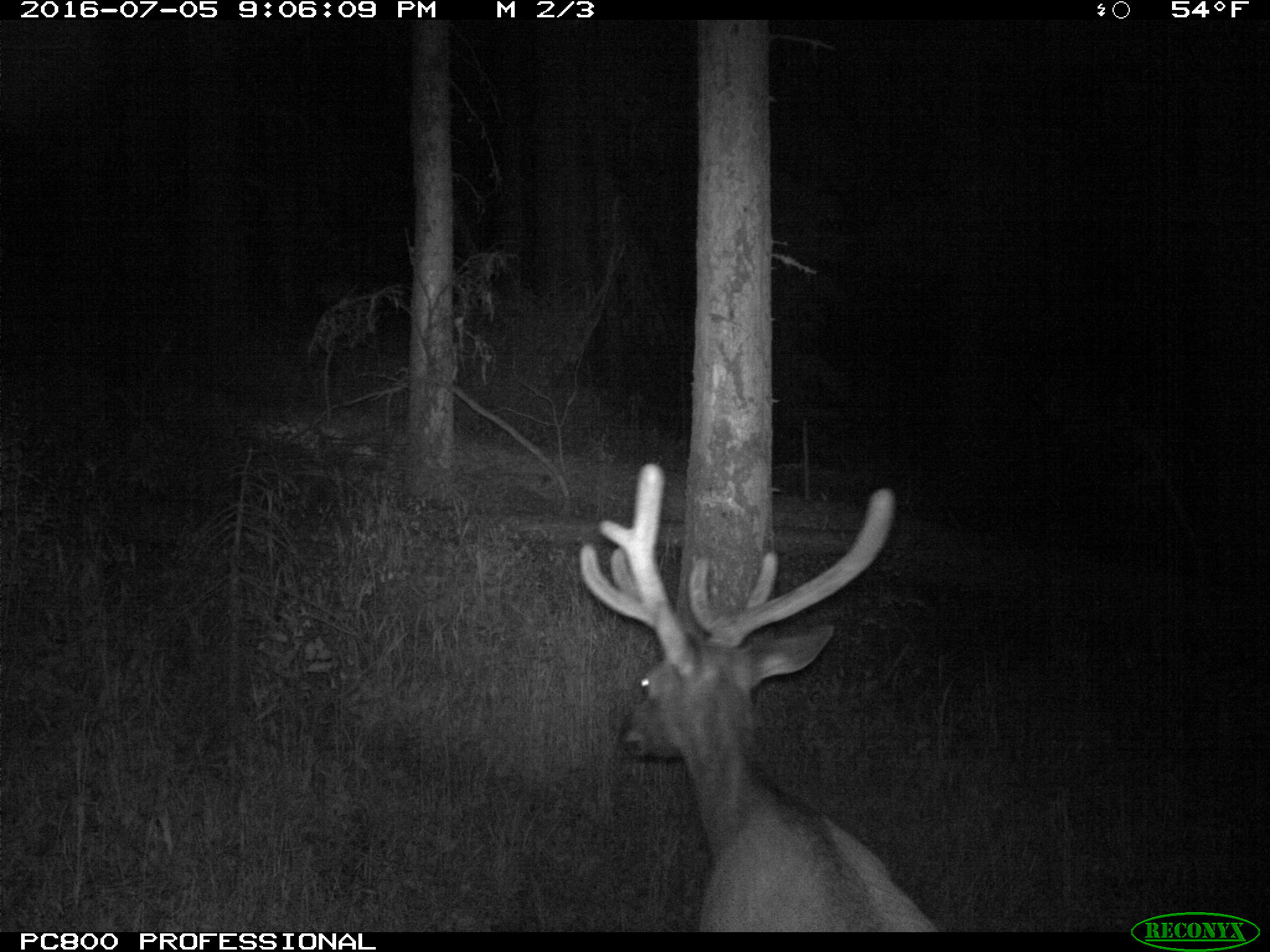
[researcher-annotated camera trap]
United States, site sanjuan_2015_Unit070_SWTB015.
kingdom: Animalia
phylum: Chordata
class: Mammalia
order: Artiodactyla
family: Cervidae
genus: Cervus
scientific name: Cervus elaphus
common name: red deer